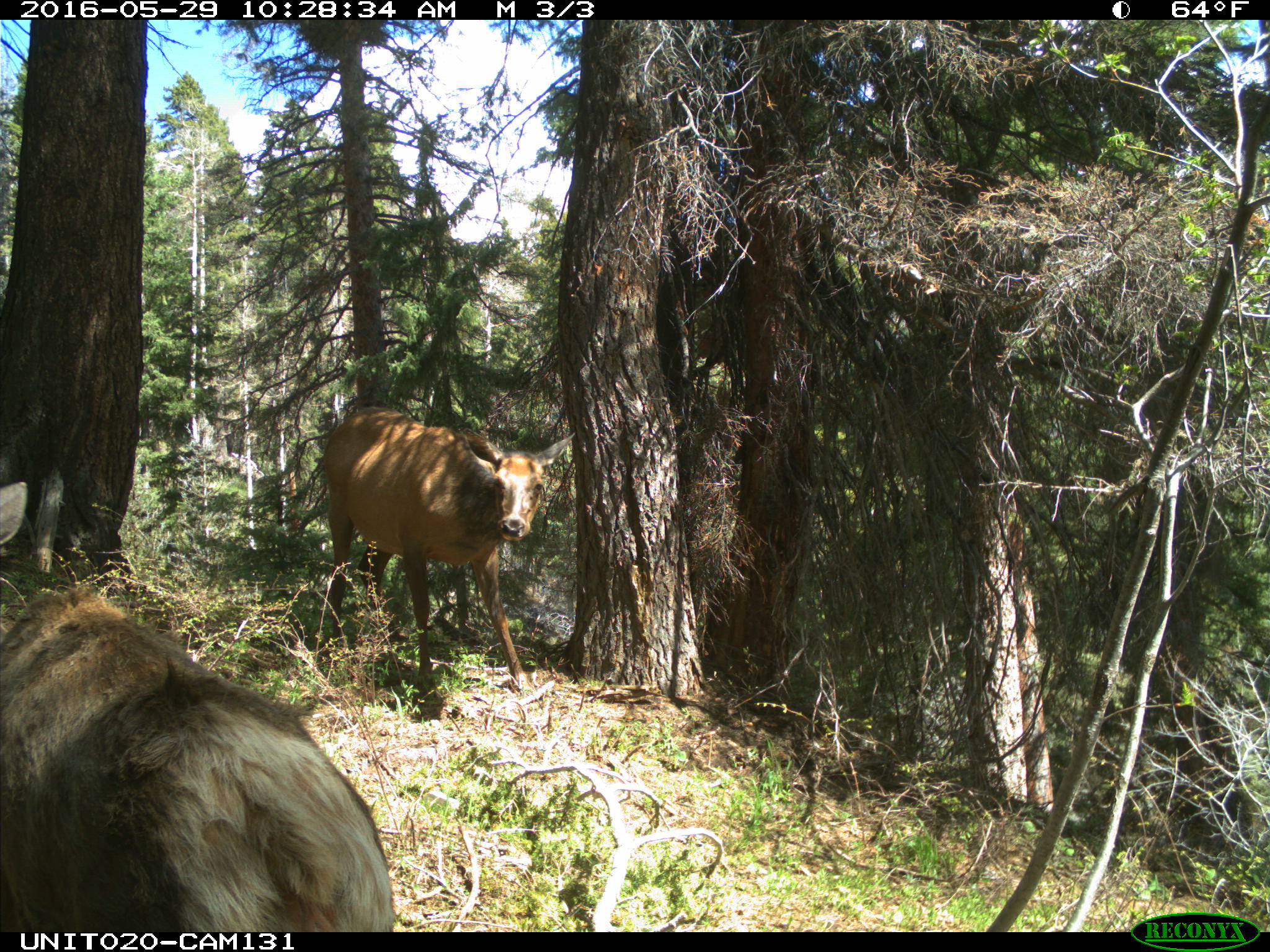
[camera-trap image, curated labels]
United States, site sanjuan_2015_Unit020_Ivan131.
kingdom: Animalia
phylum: Chordata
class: Mammalia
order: Artiodactyla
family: Cervidae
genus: Cervus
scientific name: Cervus elaphus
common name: red deer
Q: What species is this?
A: Cervus elaphus (red deer).